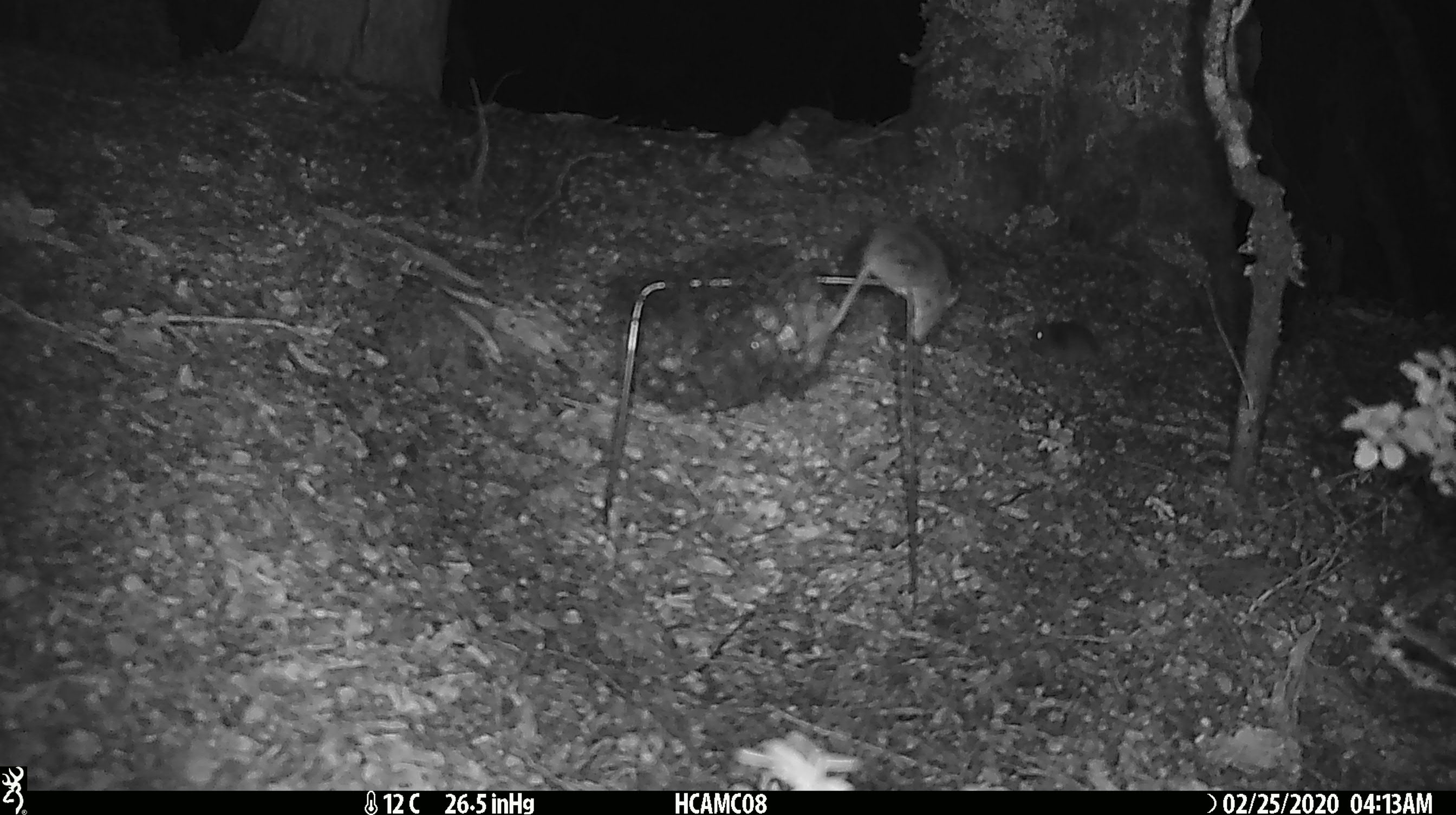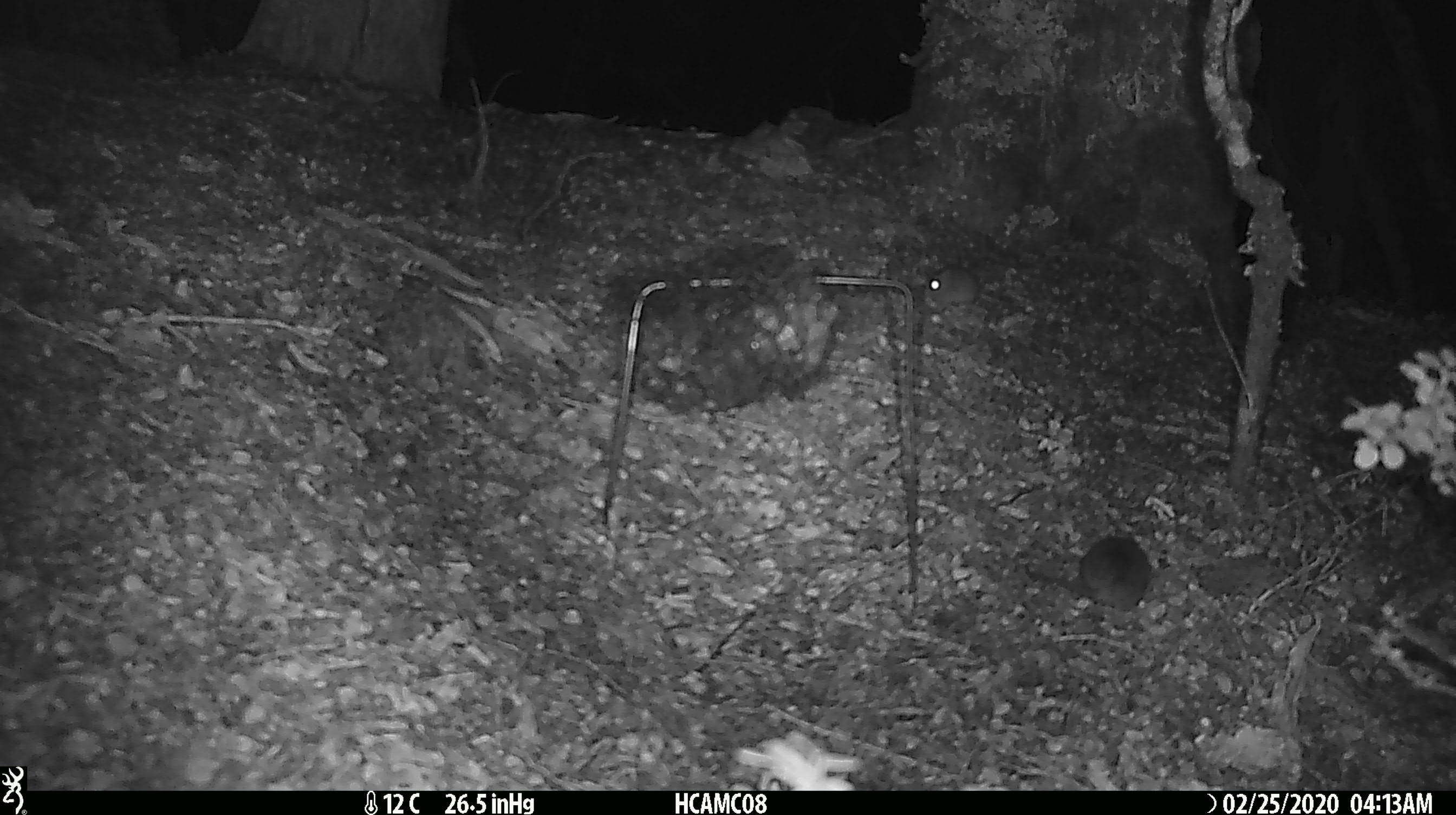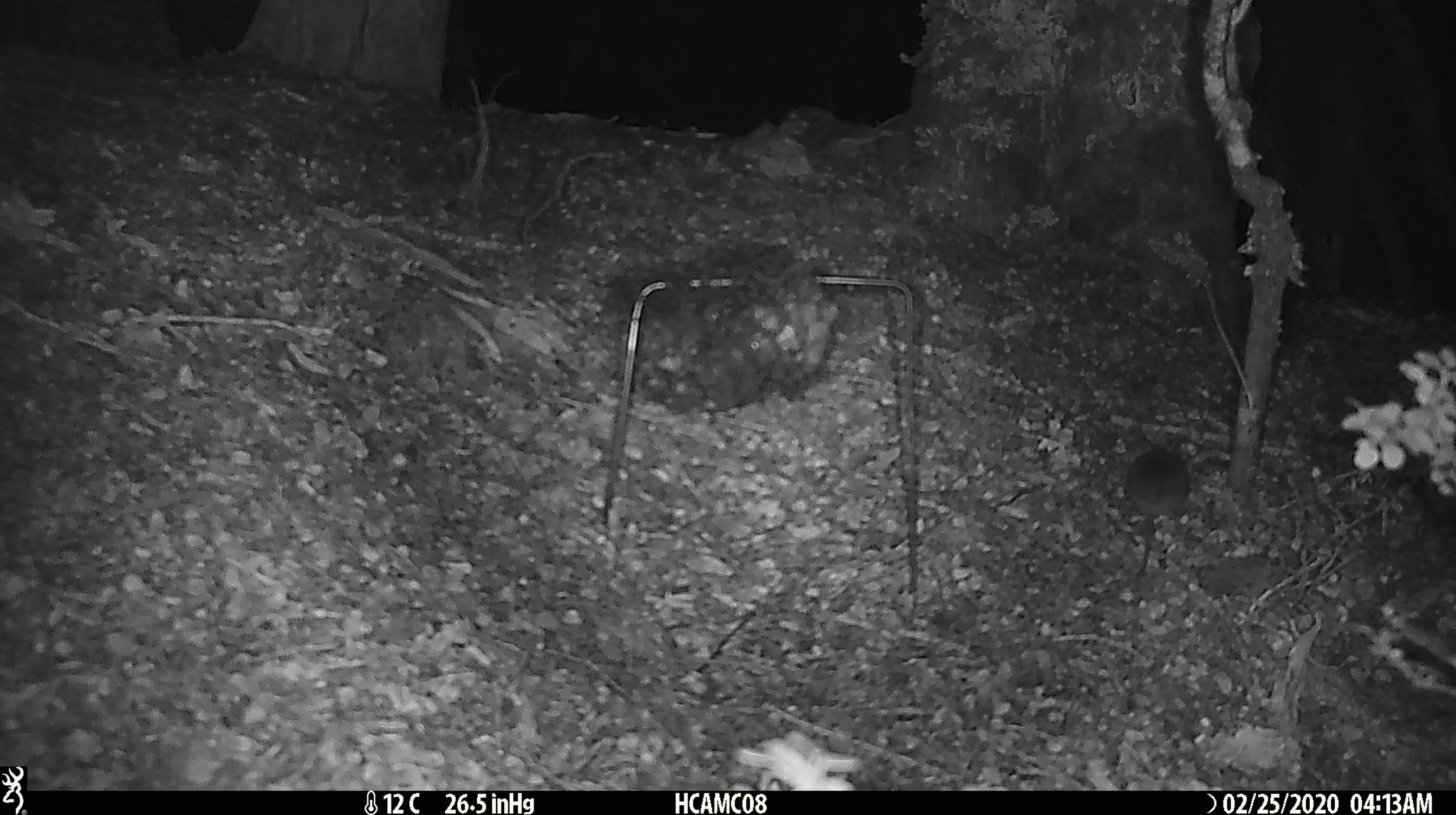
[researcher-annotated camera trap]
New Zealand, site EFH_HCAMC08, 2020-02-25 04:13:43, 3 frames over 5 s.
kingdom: Animalia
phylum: Chordata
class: Mammalia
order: Rodentia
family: Muridae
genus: Mus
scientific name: Mus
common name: mouse